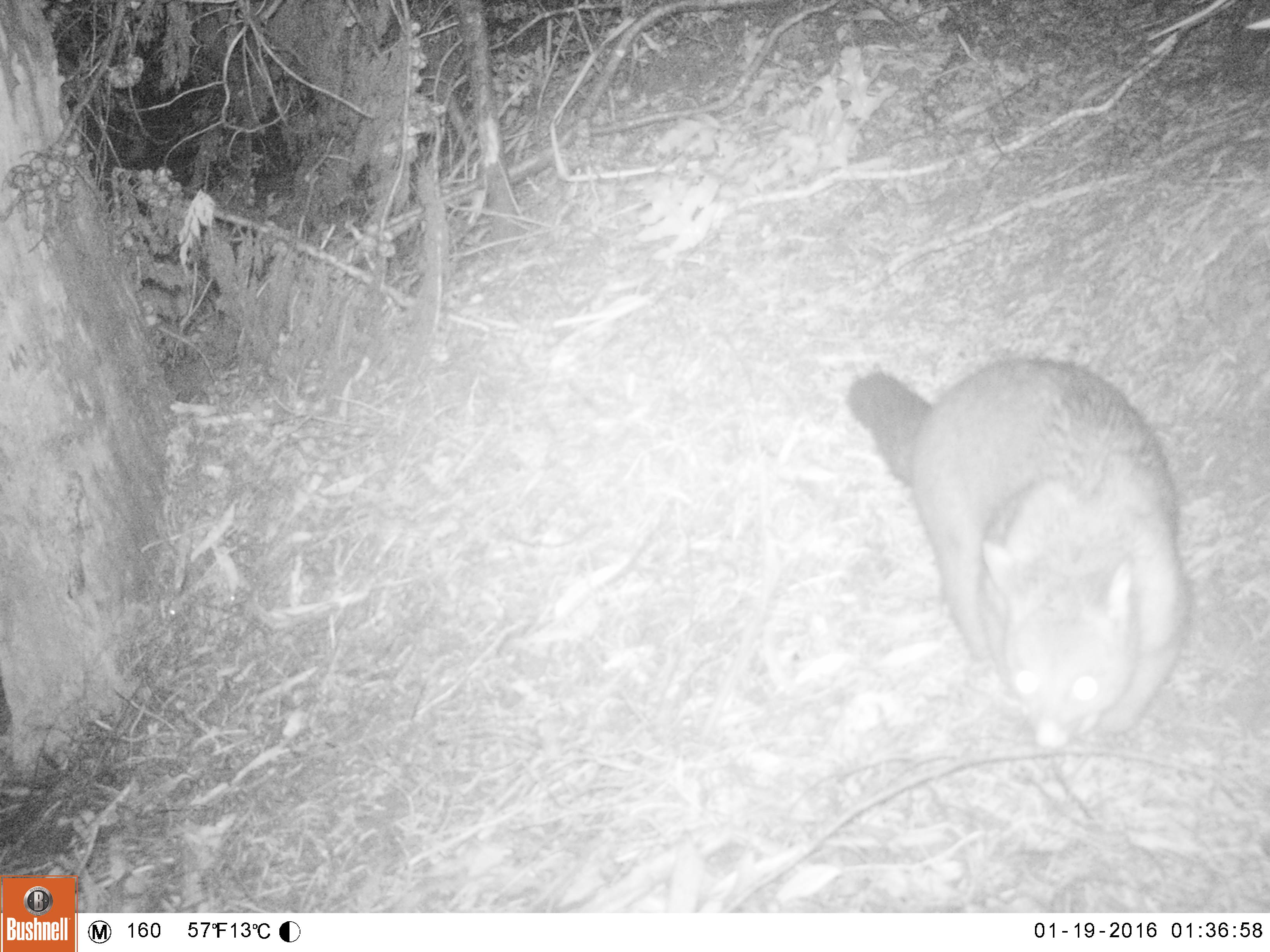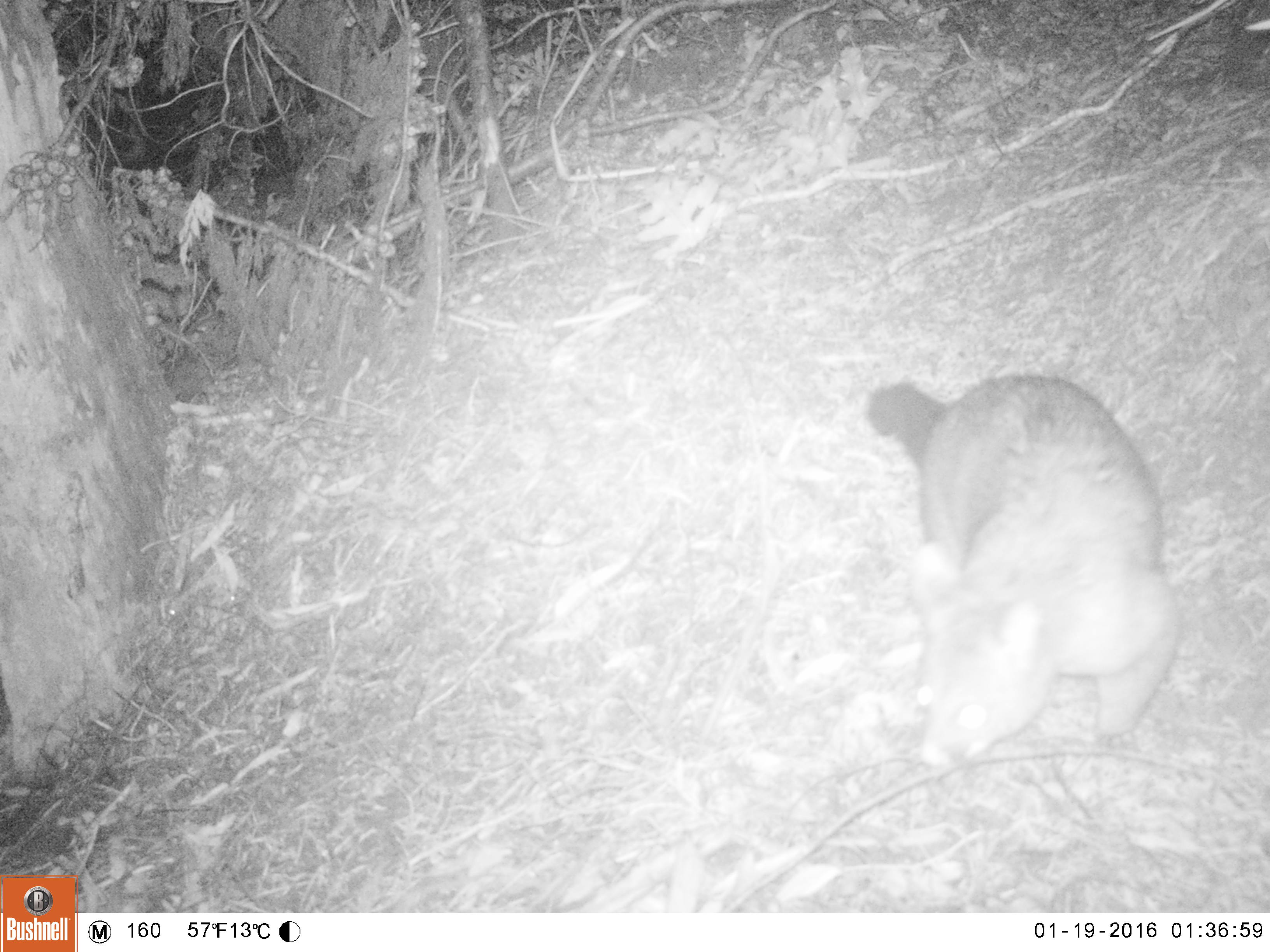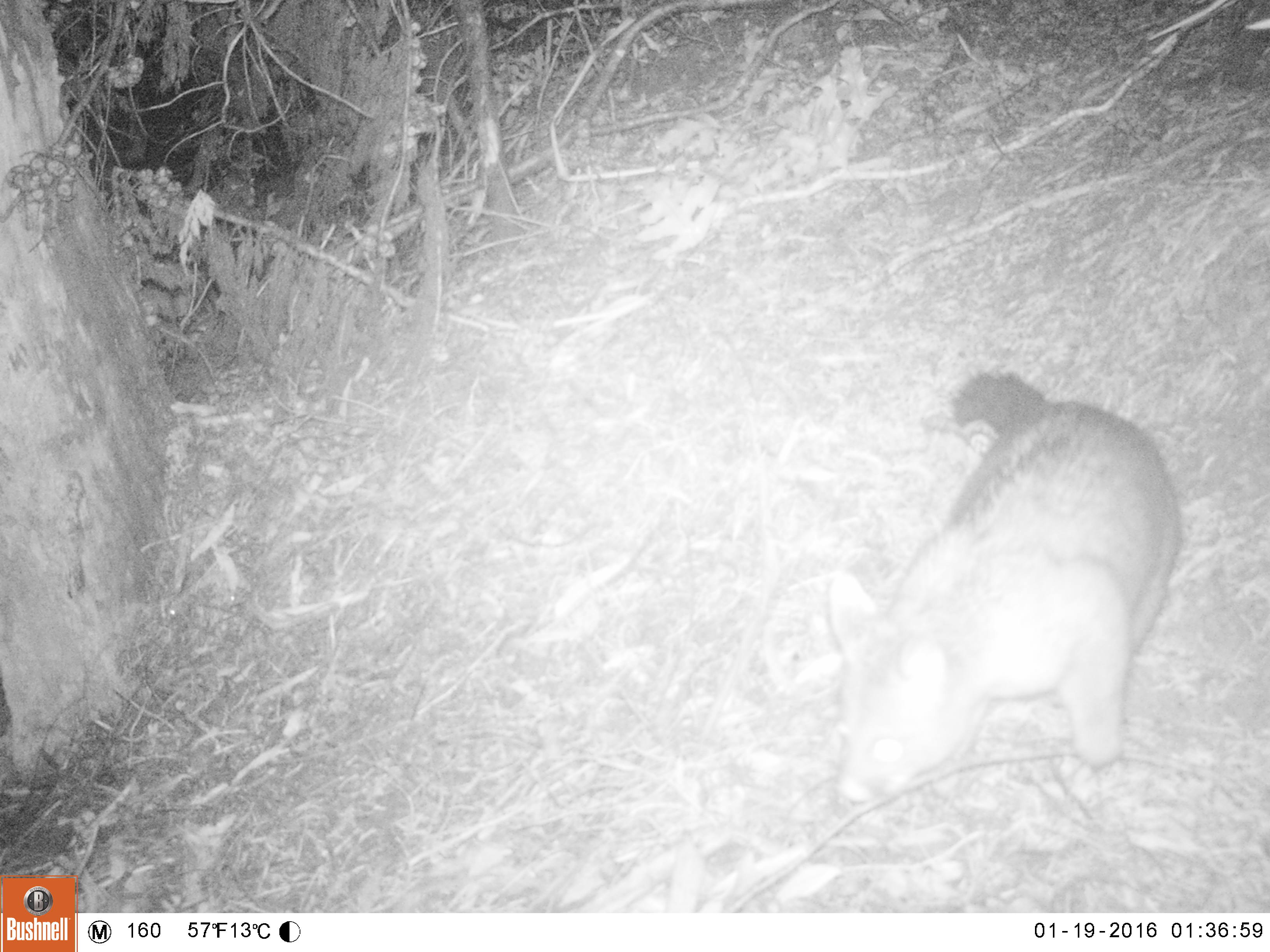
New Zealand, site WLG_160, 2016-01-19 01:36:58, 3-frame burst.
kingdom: Animalia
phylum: Chordata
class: Mammalia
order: Diprotodontia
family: Phalangeridae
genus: Trichosurus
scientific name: Trichosurus vulpecula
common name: common brushtail possum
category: possum